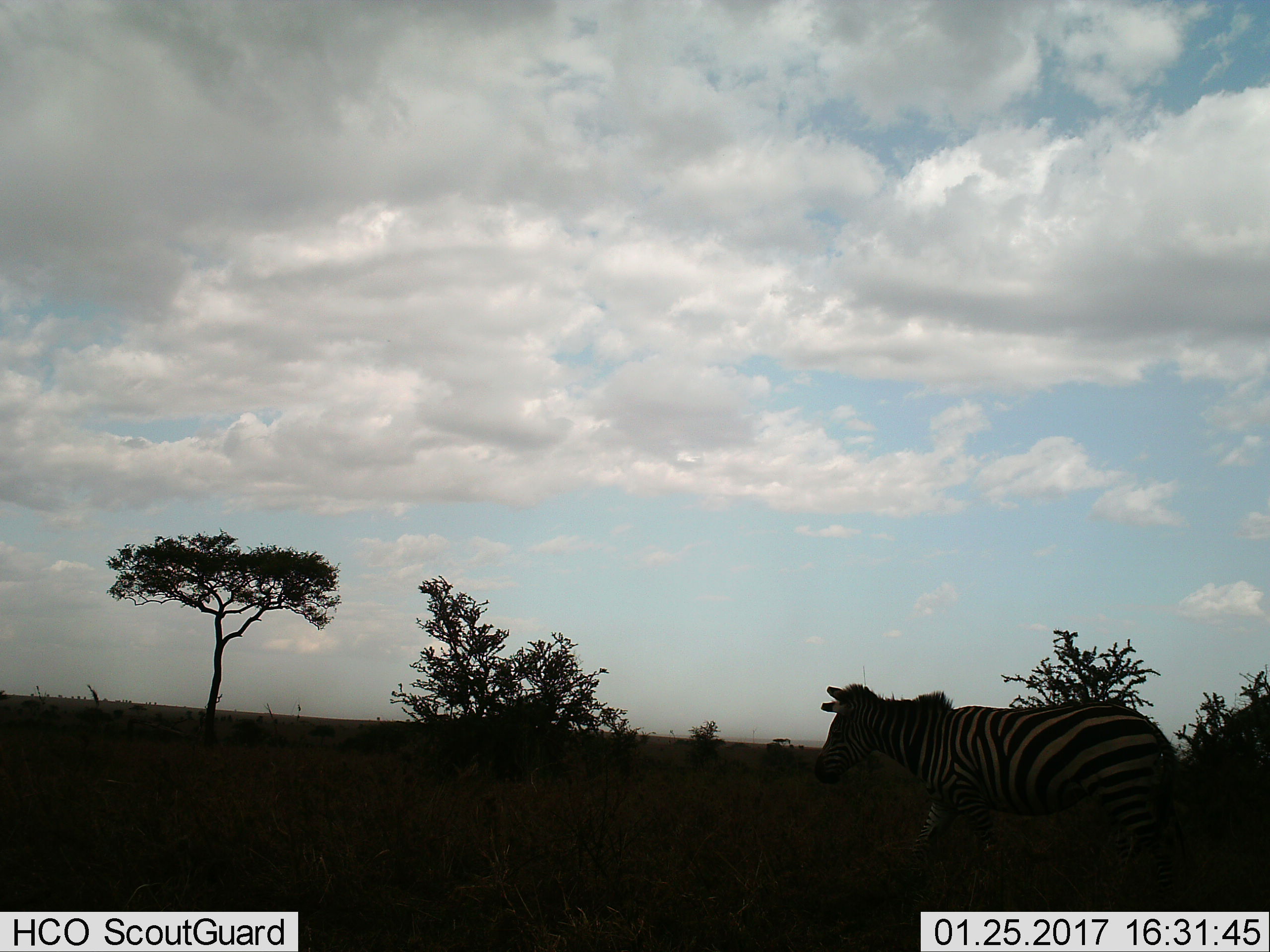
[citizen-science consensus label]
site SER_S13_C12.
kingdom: Animalia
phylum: Chordata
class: Mammalia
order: Perissodactyla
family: Equidae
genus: Equus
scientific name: Equus quagga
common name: plains zebra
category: zebraplains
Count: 1.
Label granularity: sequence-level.